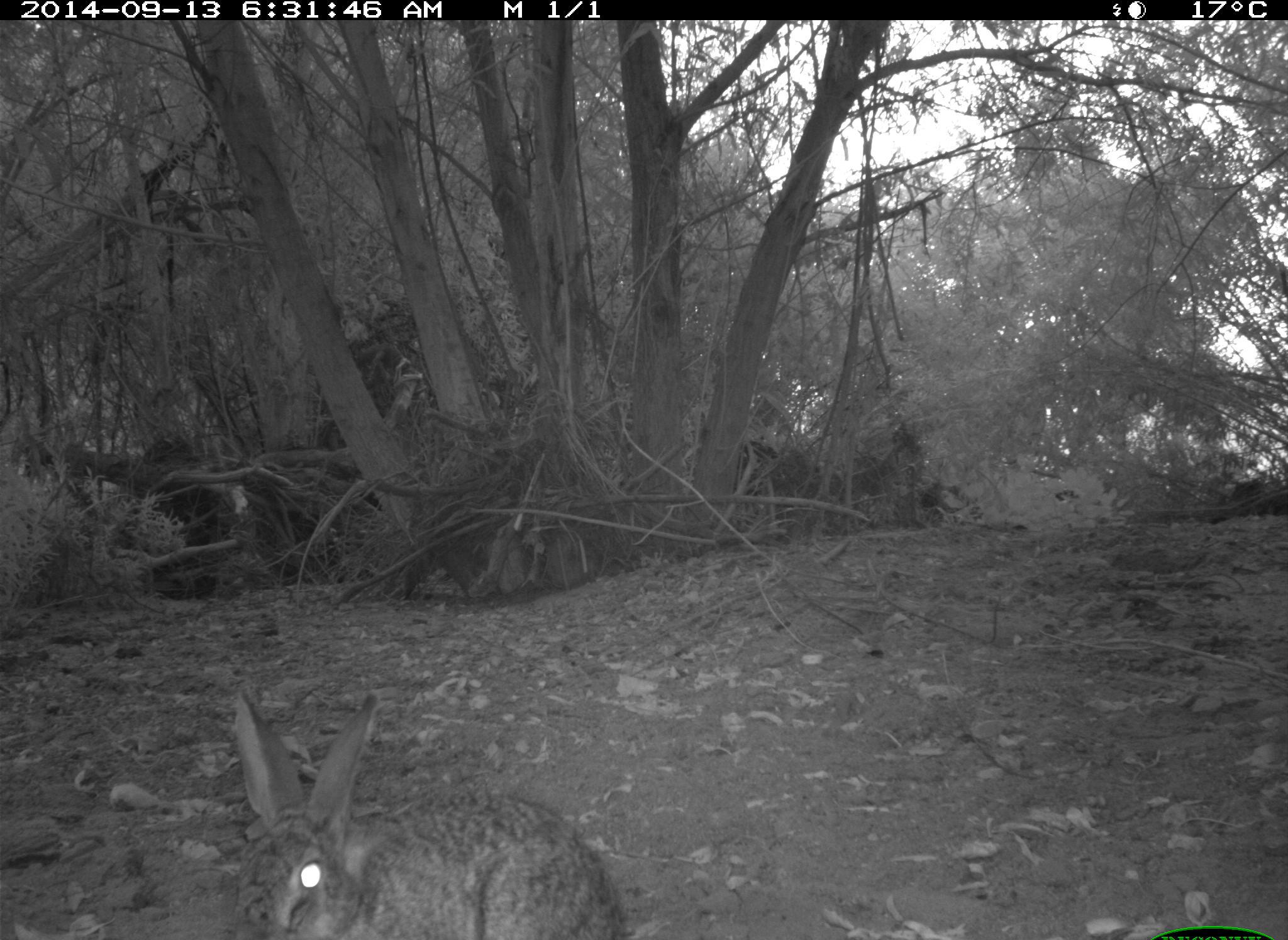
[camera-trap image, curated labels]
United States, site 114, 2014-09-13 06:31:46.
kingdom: Animalia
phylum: Chordata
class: Mammalia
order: Lagomorpha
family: Leporidae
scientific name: Leporidae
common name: rabbits and hares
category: rabbit